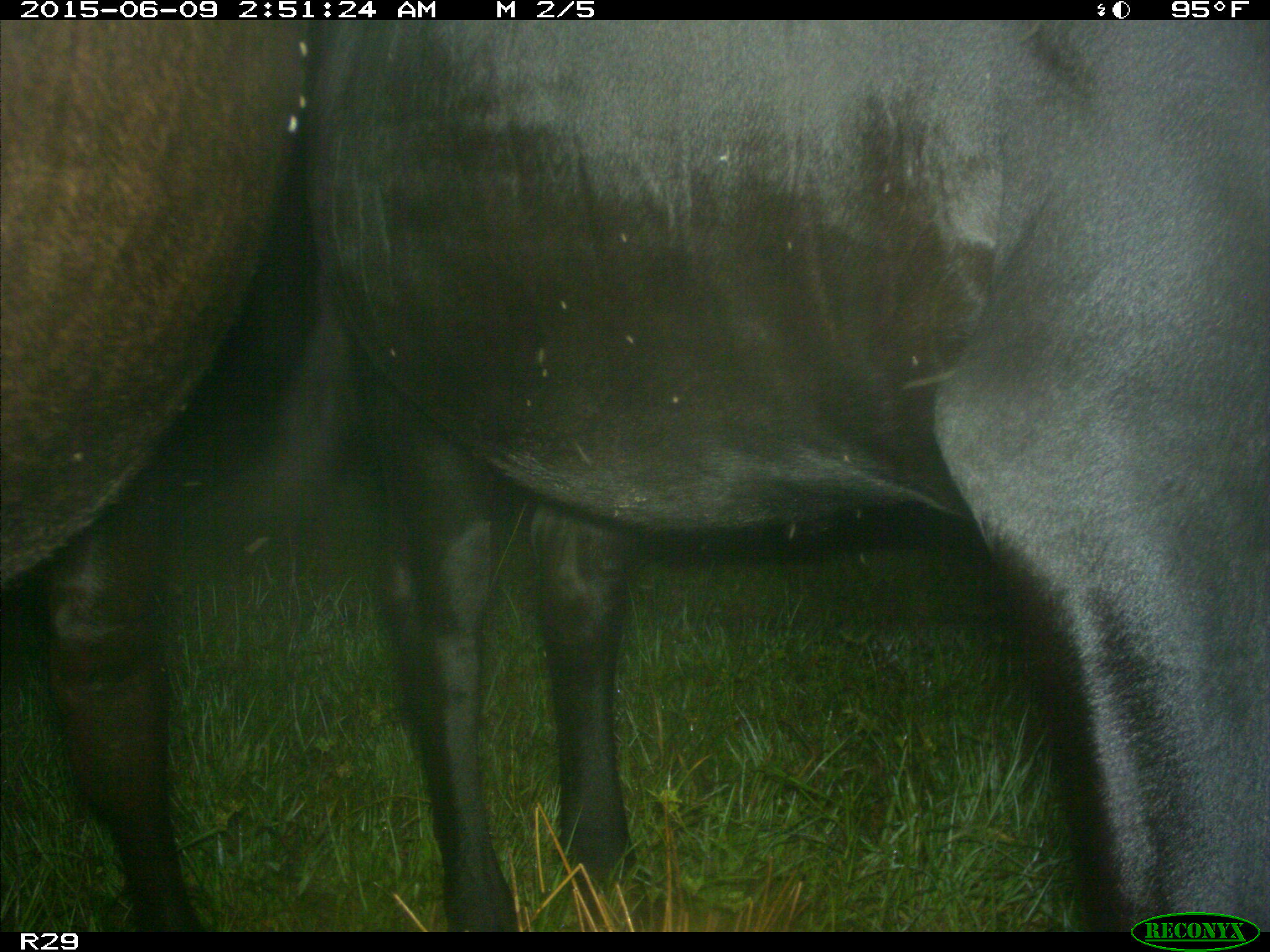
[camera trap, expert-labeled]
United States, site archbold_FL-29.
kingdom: Animalia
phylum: Chordata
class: Mammalia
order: Artiodactyla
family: Bovidae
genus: Bos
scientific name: Bos taurus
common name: domestic cow